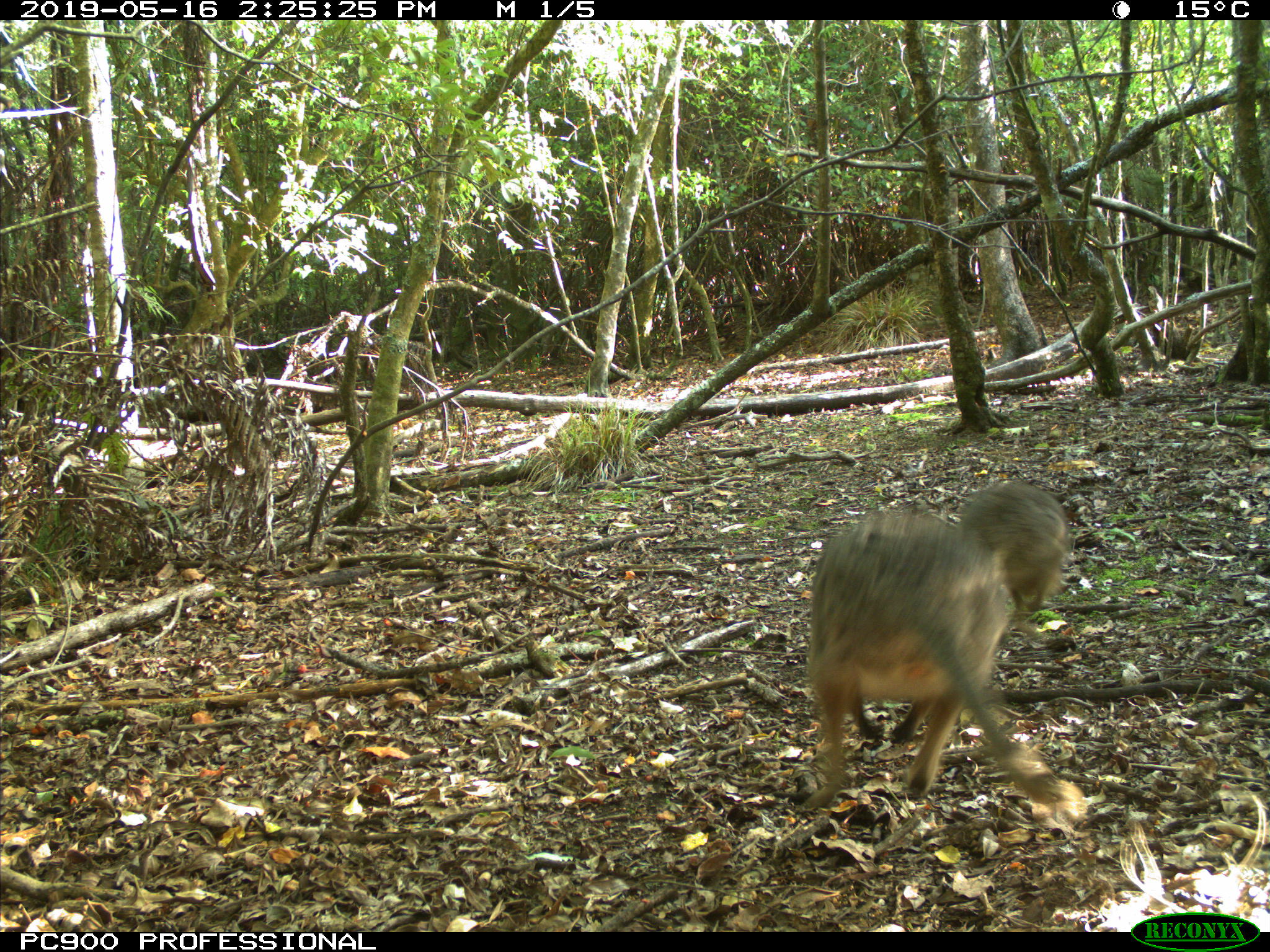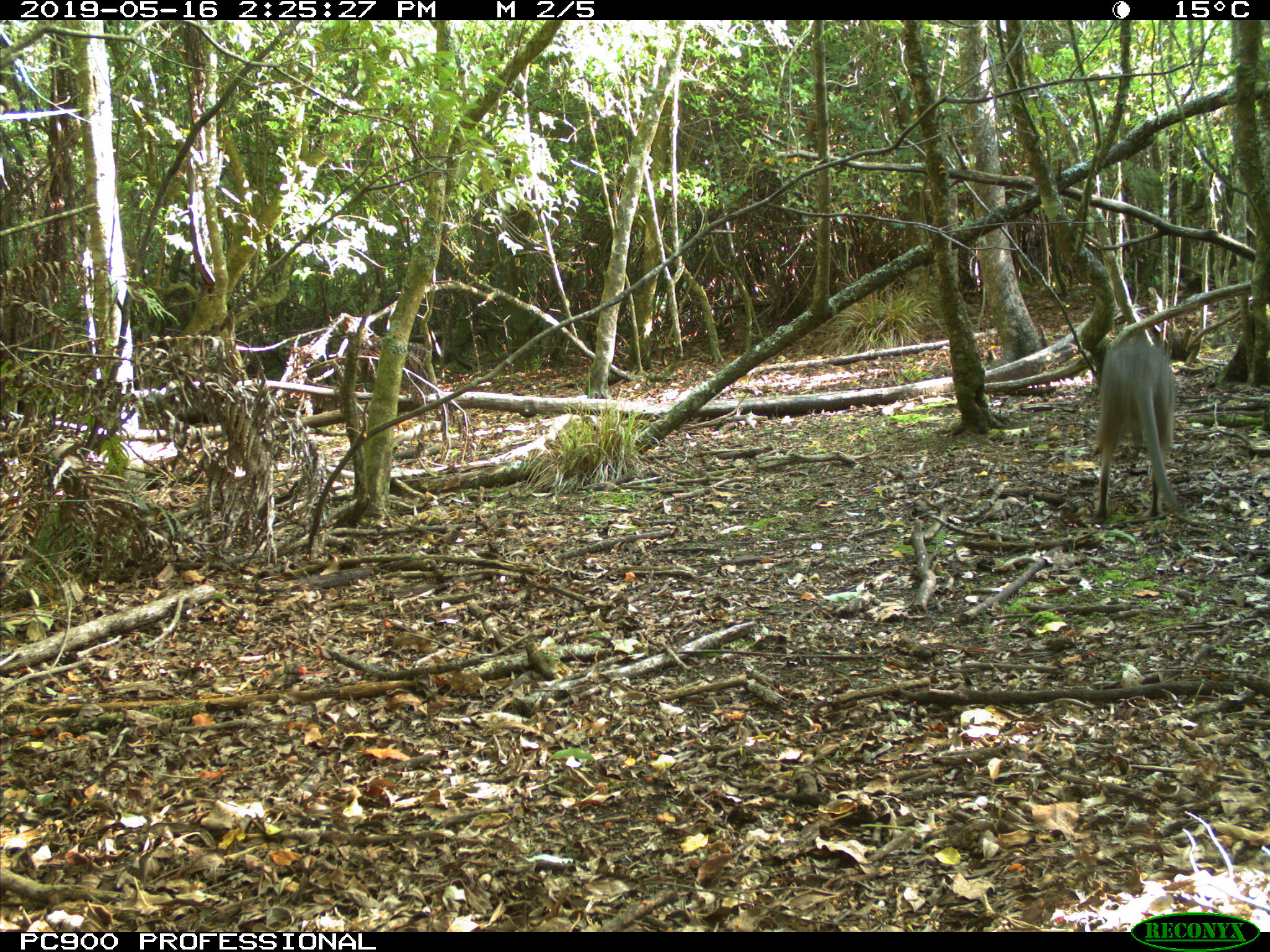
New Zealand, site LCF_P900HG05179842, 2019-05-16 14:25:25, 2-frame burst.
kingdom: Animalia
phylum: Chordata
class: Mammalia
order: Diprotodontia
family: Macropodidae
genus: Notamacropus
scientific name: Notamacropus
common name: wallaby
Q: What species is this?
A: Wallaby (Notamacropus).